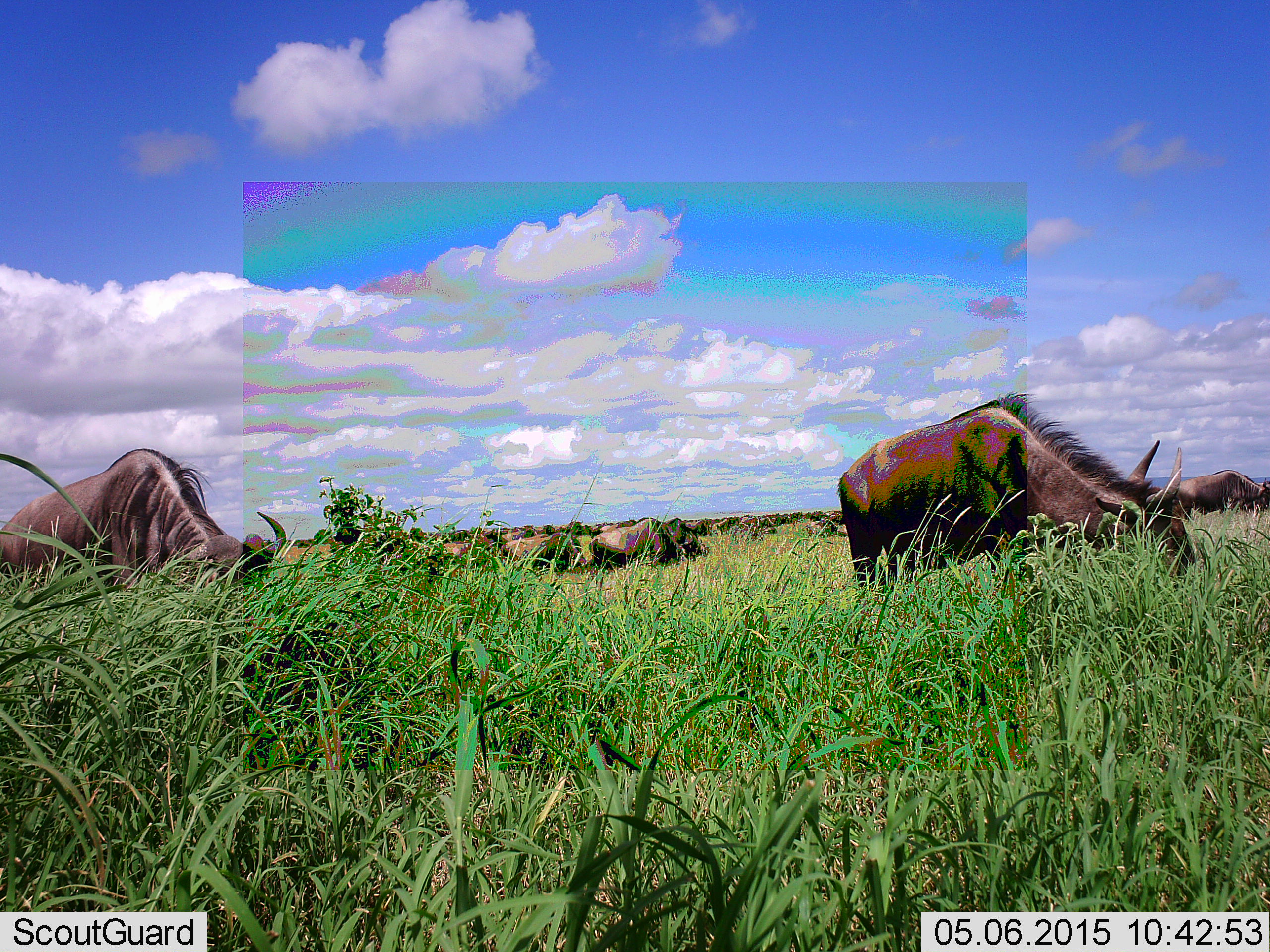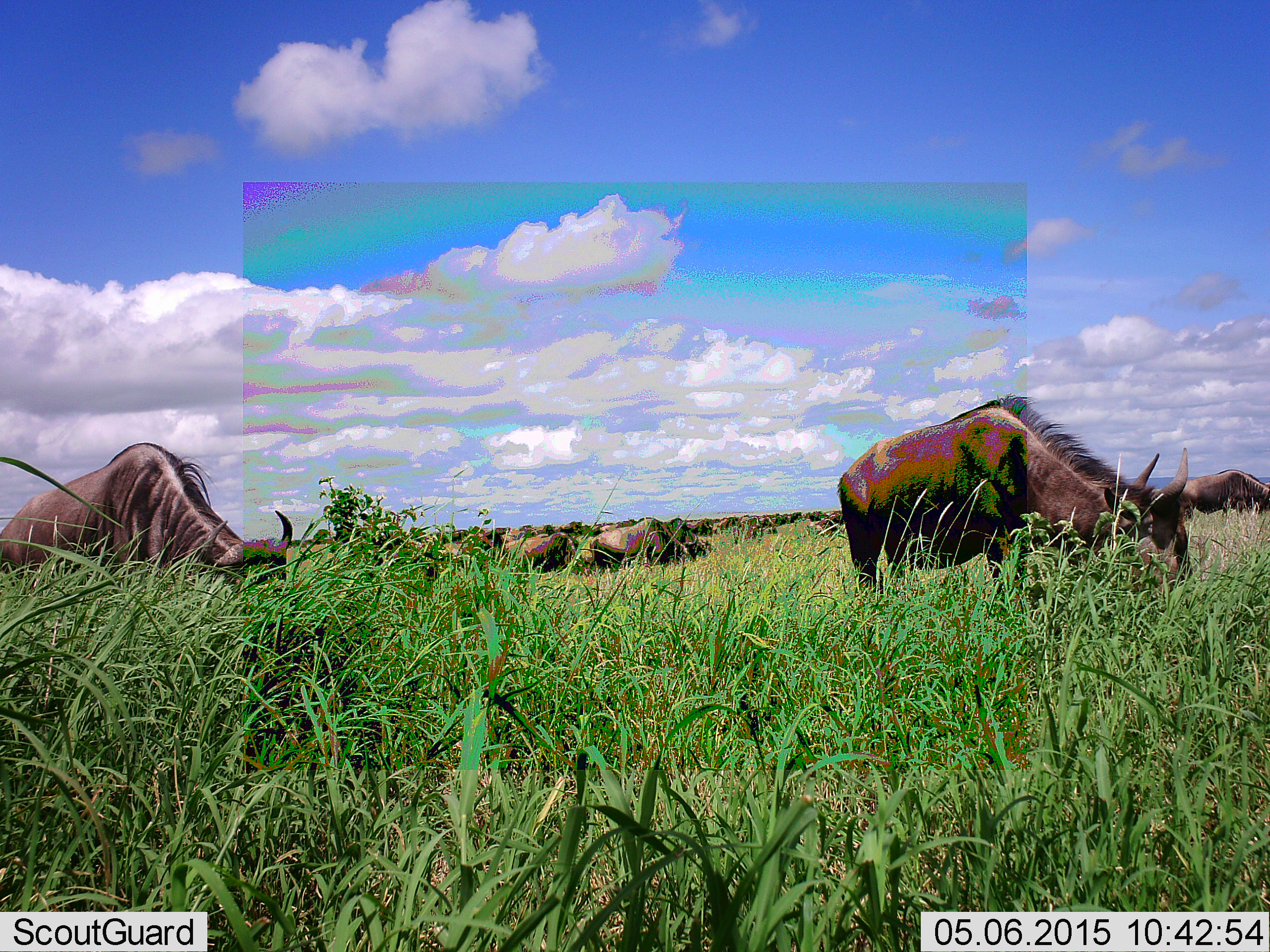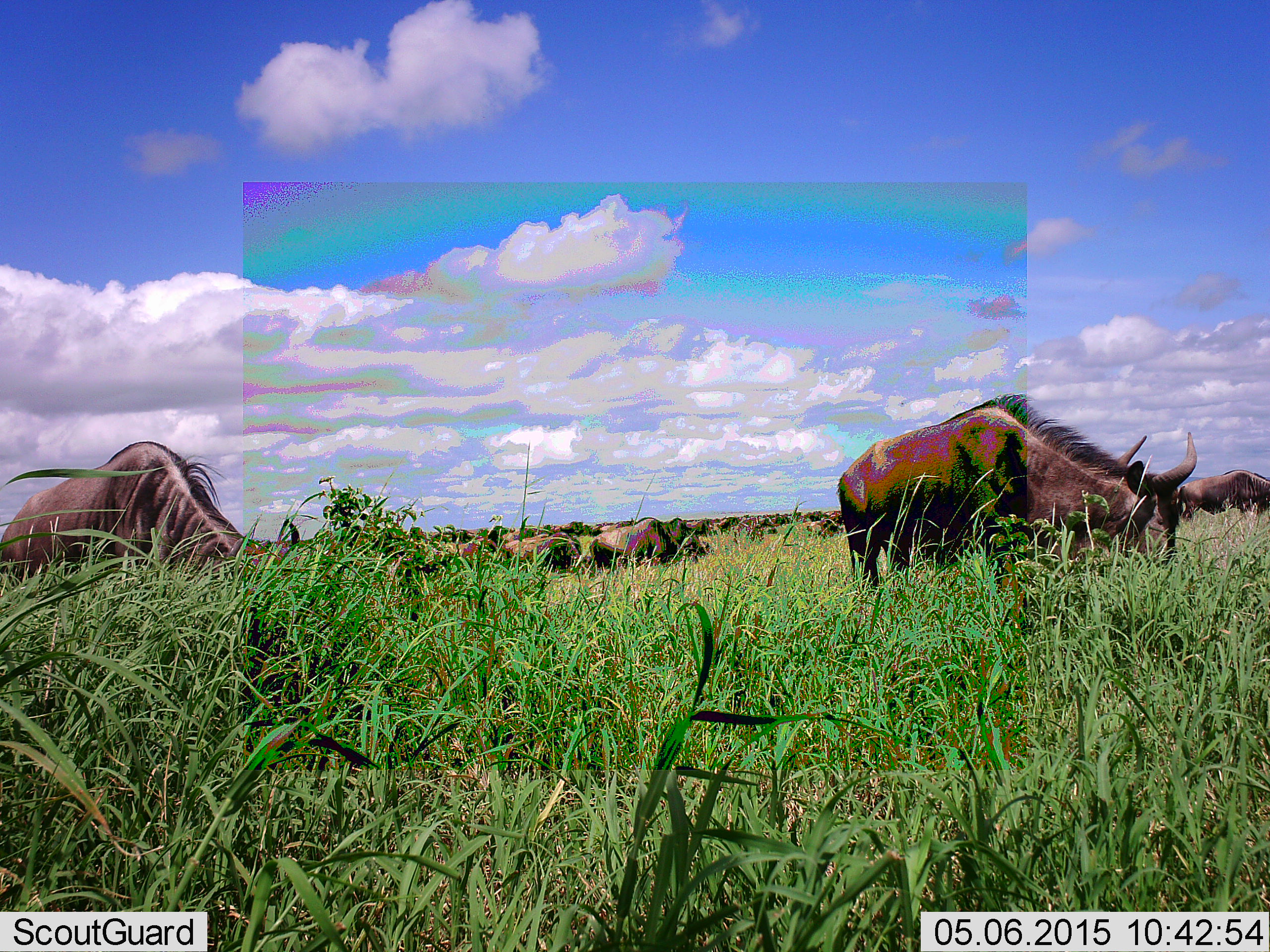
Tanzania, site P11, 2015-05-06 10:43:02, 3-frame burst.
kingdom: Animalia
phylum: Chordata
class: Mammalia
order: Artiodactyla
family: Bovidae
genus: Connochaetes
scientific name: Connochaetes taurinus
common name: blue wildebeest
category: wildebeest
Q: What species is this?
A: Wildebeest (blue wildebeest) (Connochaetes taurinus).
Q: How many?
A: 11-50.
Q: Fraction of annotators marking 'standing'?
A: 60%.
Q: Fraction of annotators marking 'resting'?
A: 20%.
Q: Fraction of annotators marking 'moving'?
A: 50%.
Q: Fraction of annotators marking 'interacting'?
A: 10%.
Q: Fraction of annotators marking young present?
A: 0%.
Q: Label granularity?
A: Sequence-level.